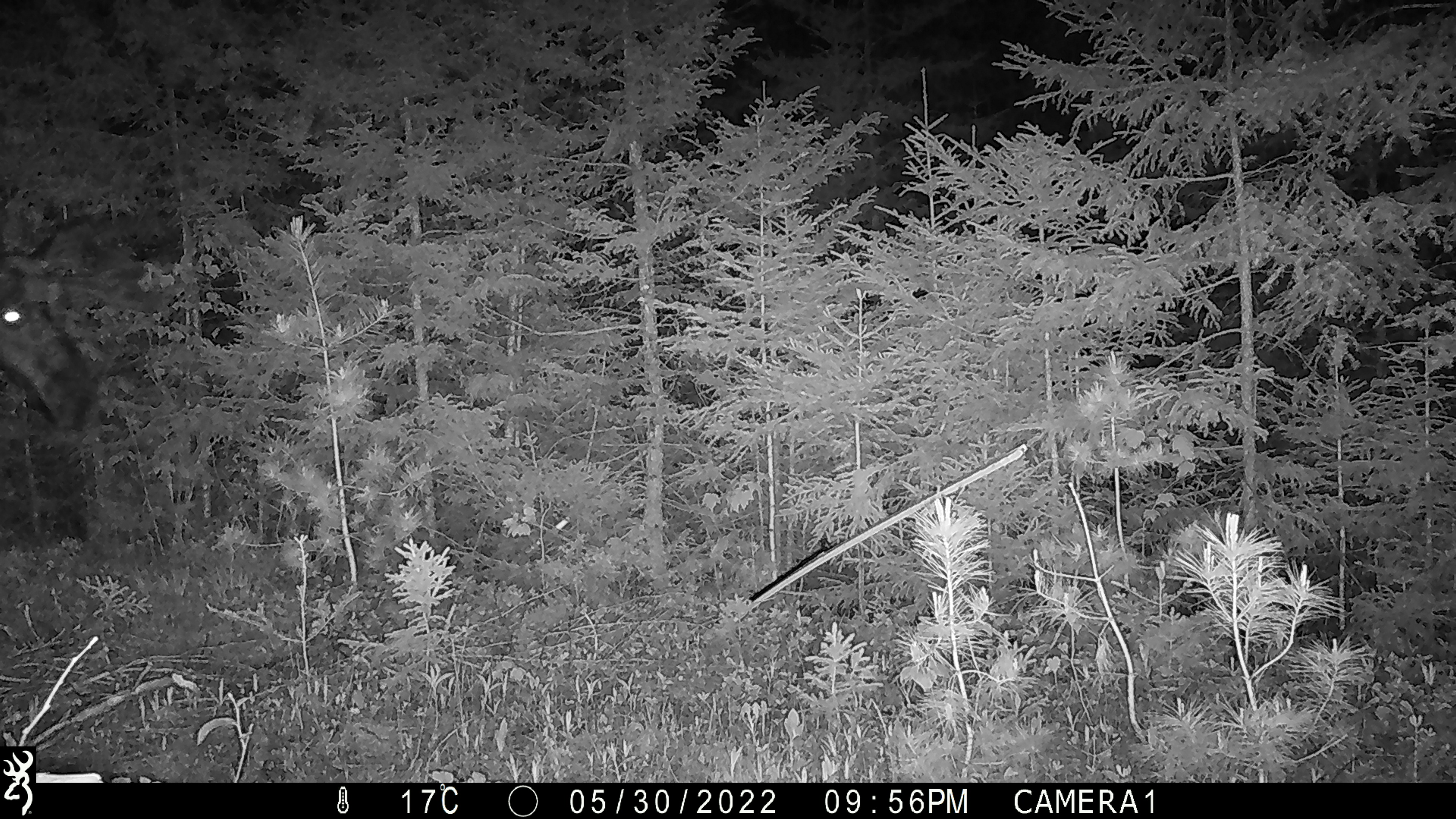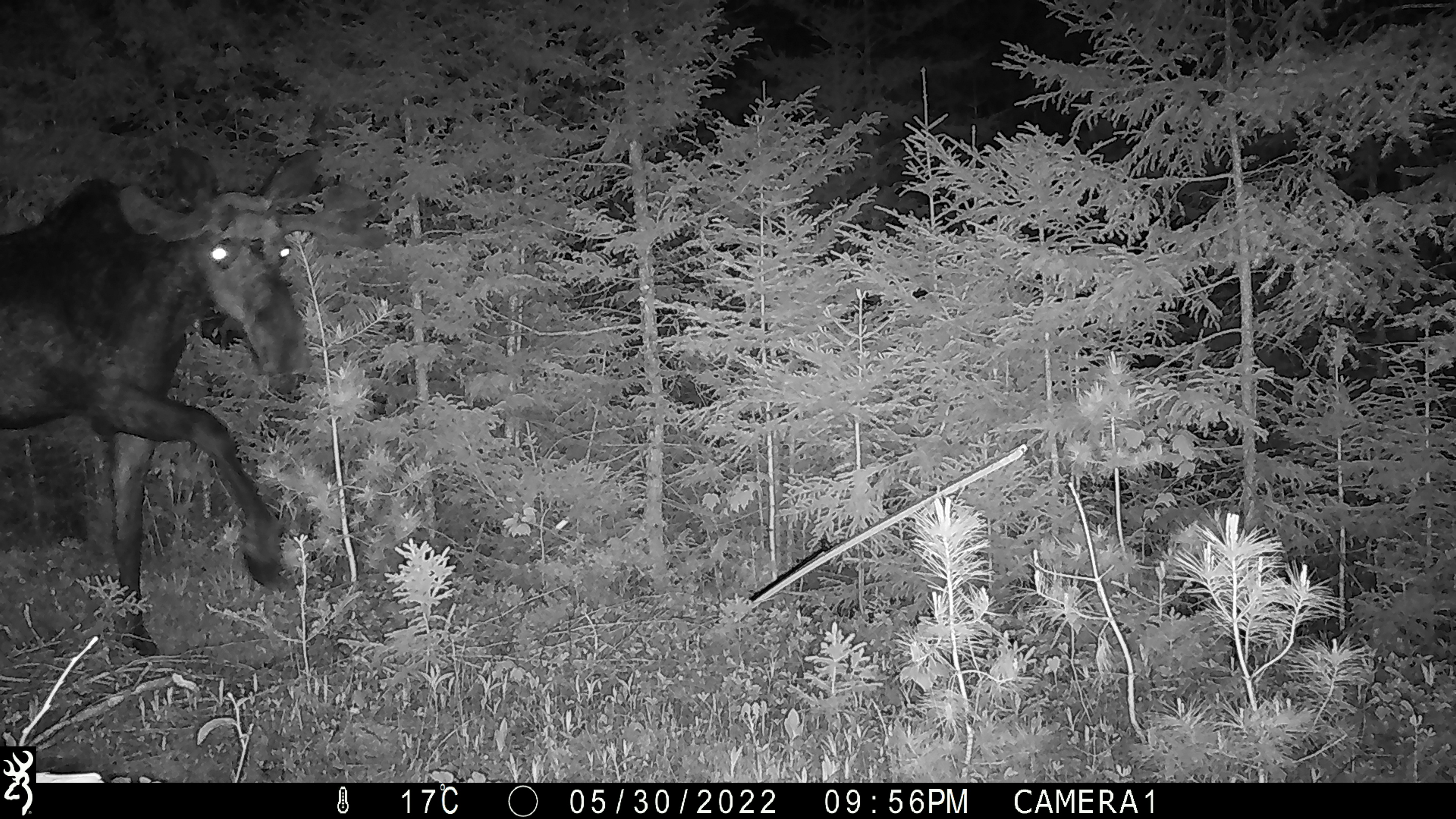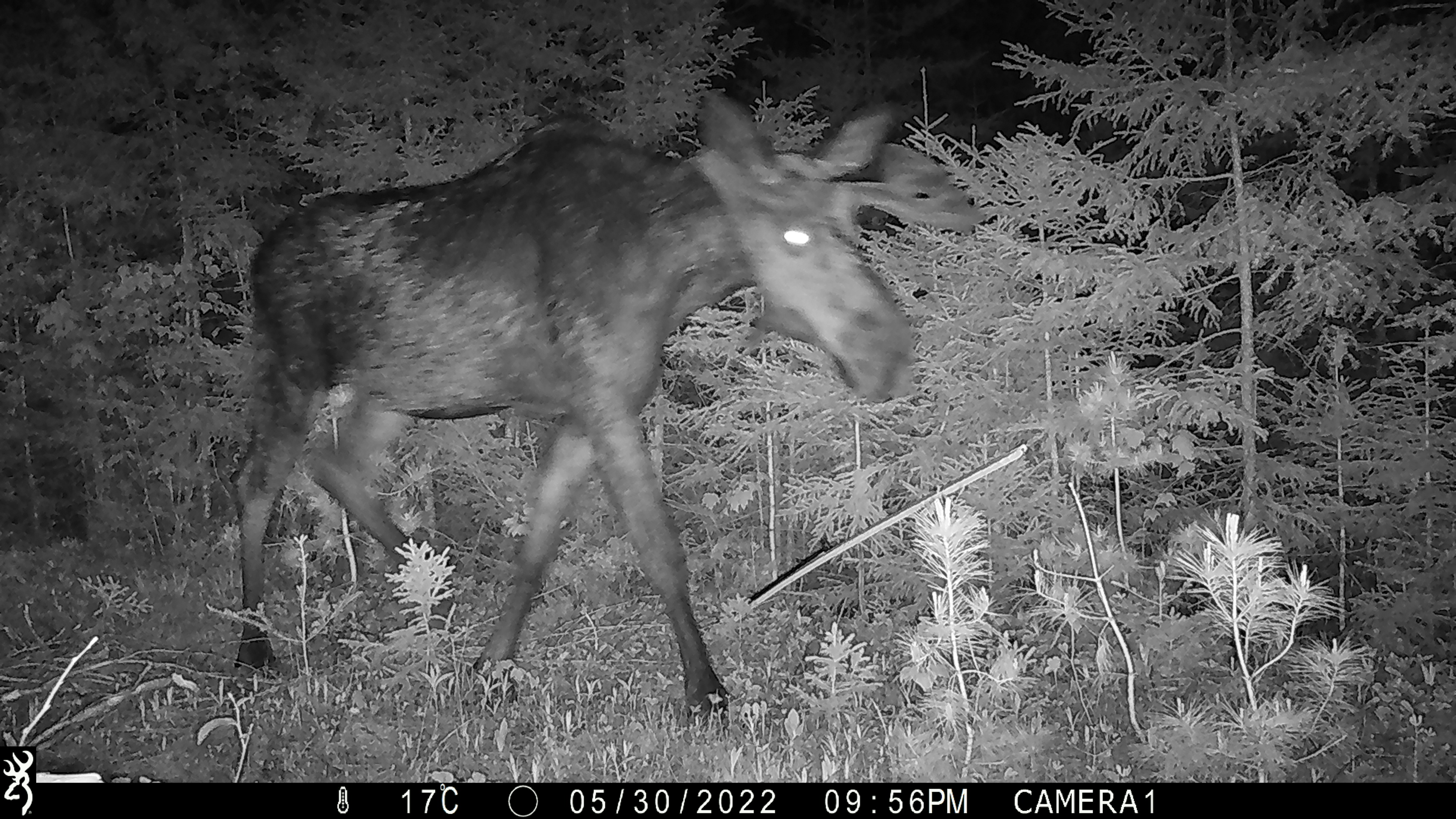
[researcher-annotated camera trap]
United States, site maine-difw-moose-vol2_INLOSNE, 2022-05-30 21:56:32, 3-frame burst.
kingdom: Animalia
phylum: Chordata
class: Mammalia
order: Artiodactyla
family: Cervidae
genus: Alces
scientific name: Alces alces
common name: moose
Moose (Alces alces).